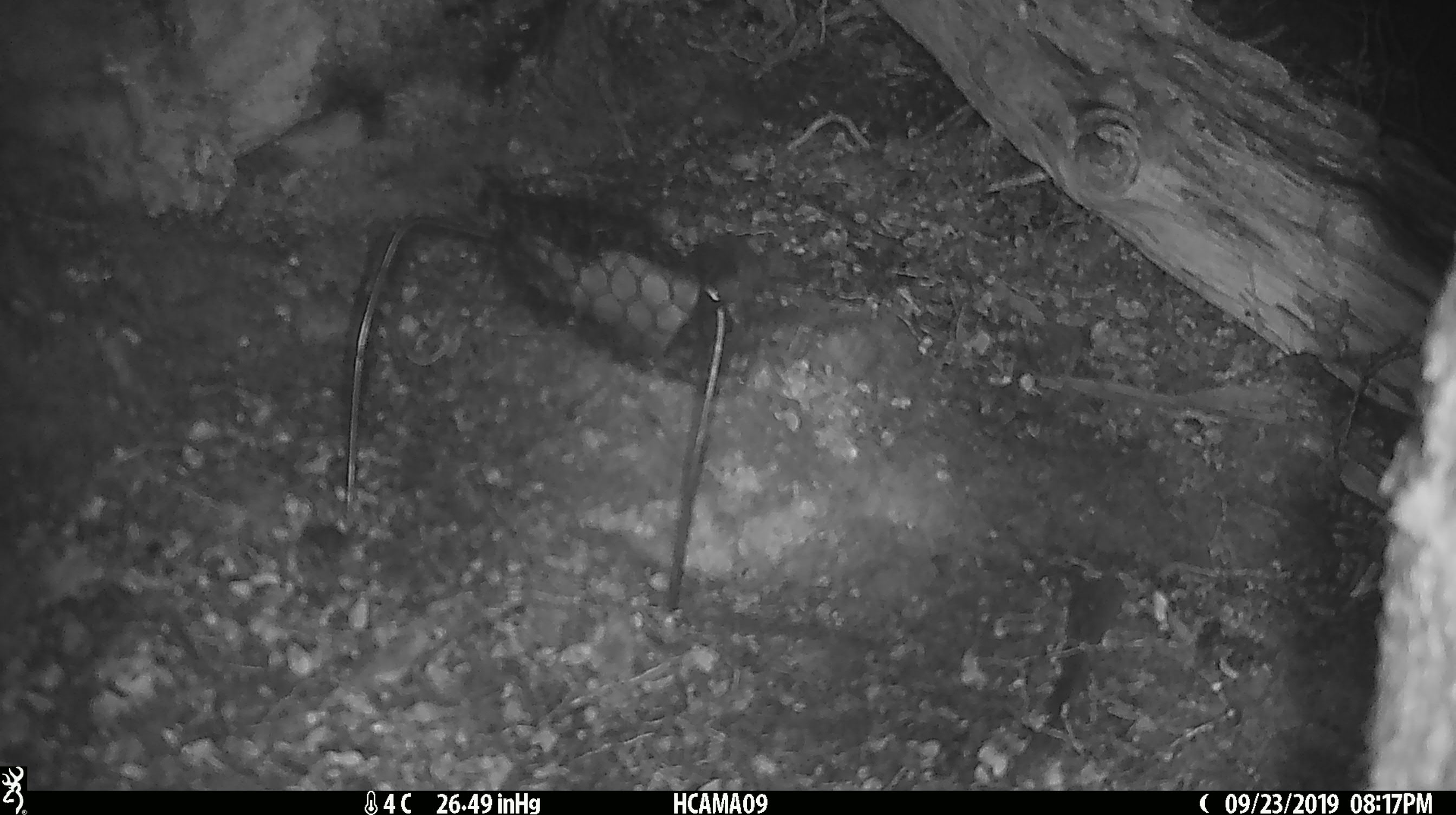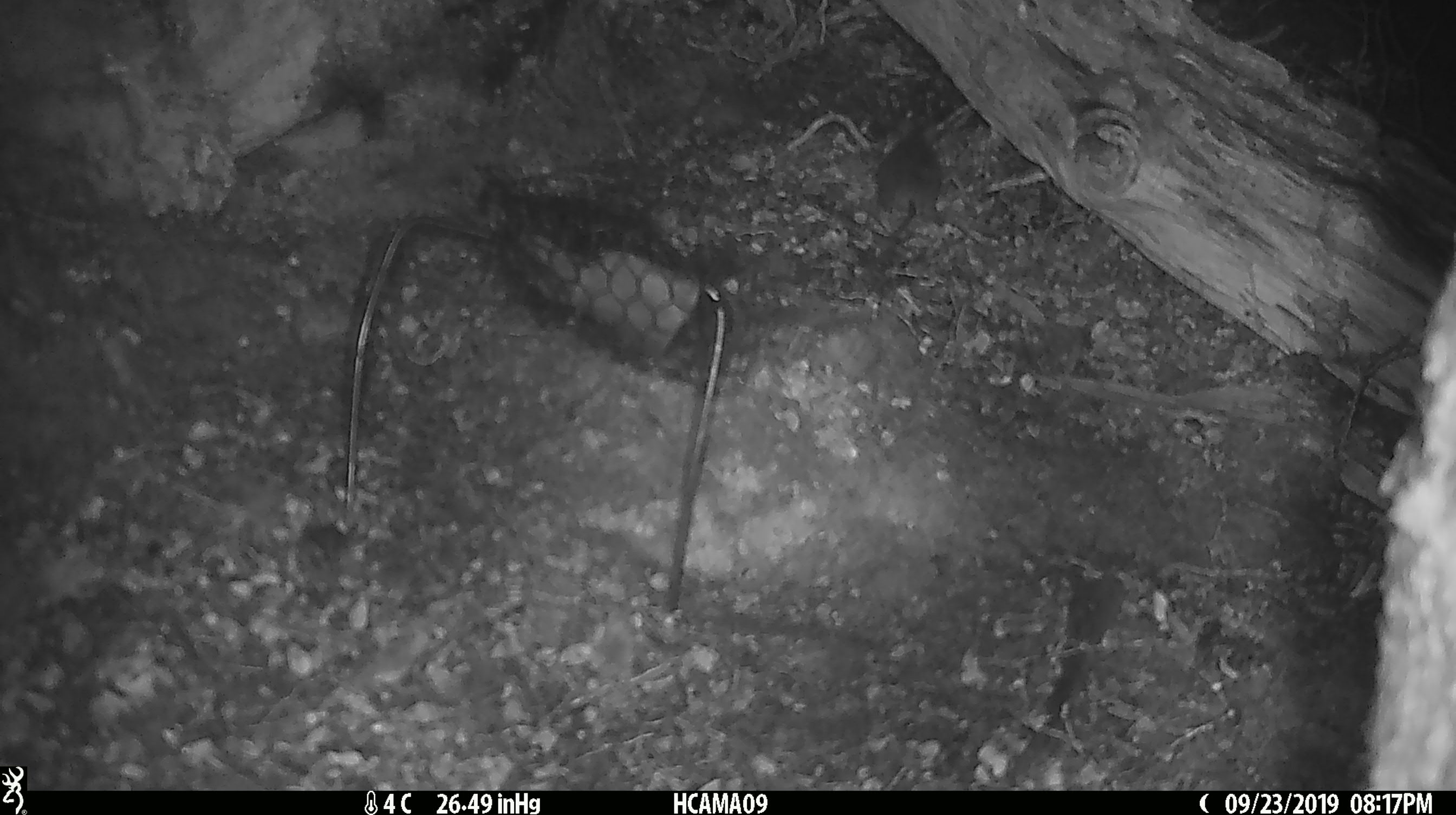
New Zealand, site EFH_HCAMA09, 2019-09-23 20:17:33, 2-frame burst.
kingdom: Animalia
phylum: Chordata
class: Mammalia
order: Rodentia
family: Muridae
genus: Mus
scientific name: Mus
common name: mouse